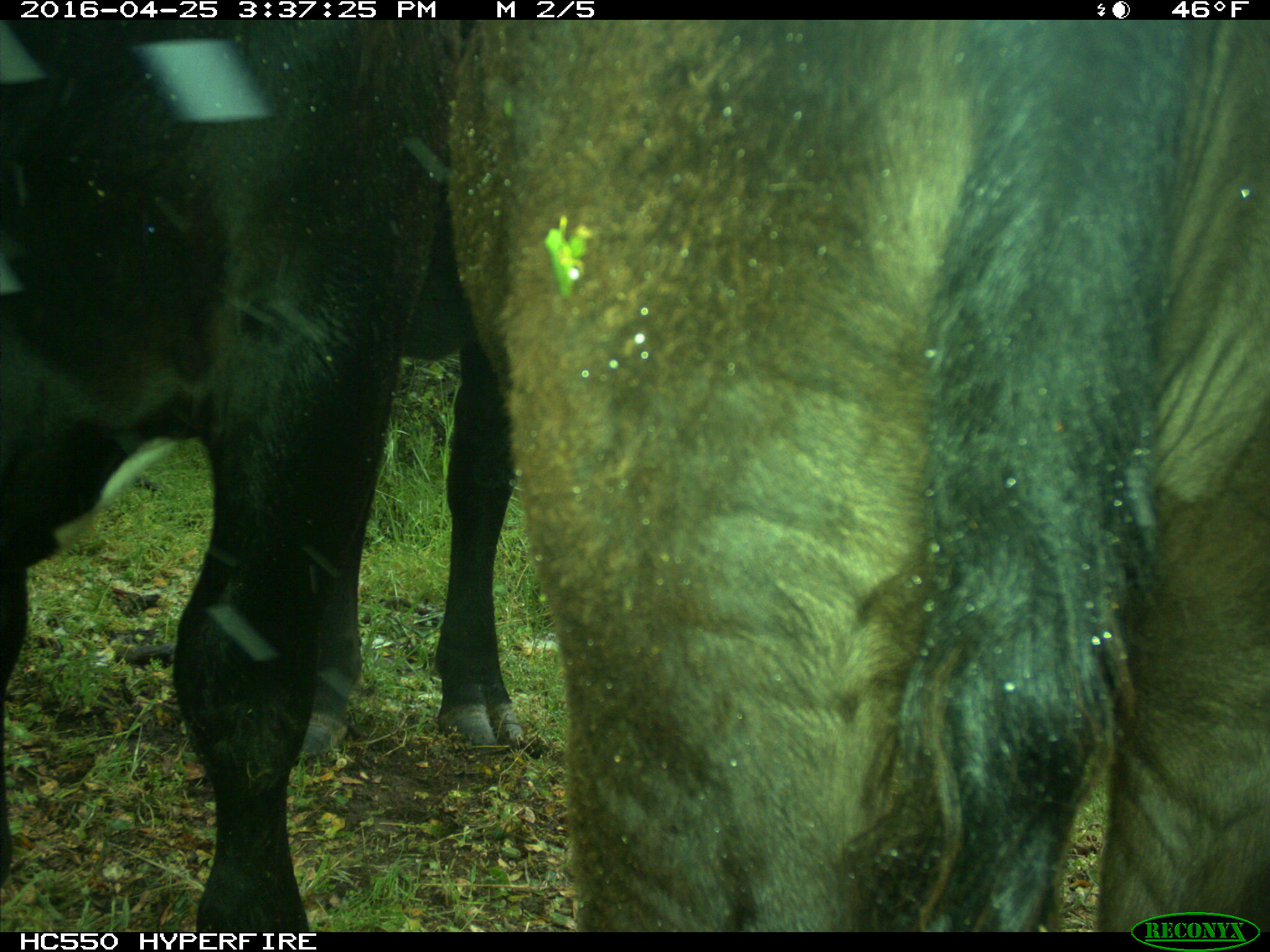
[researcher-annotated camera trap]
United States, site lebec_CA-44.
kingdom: Animalia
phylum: Chordata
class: Mammalia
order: Artiodactyla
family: Bovidae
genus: Bos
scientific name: Bos taurus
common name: domestic cow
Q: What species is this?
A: Bos taurus (domestic cow).